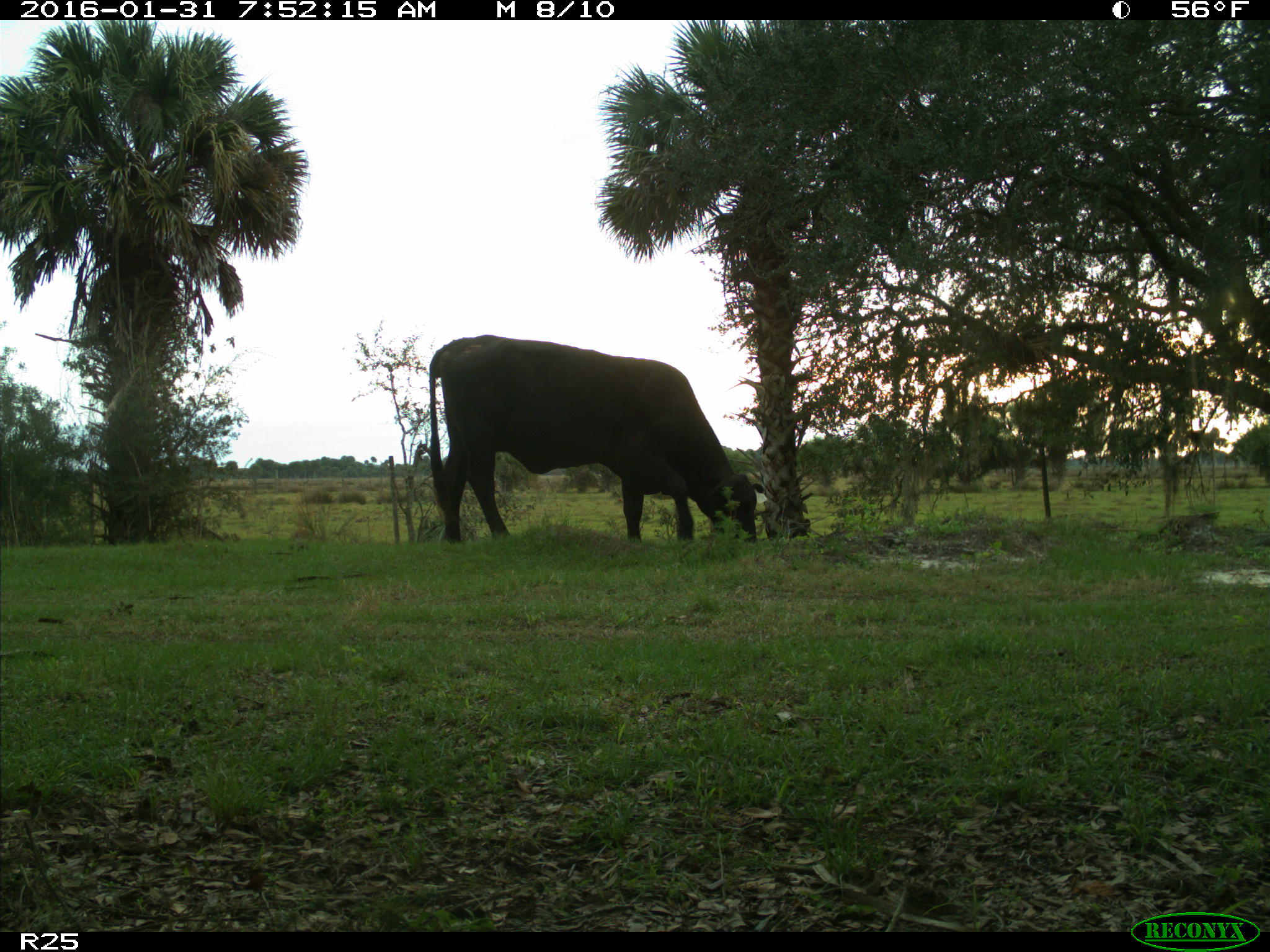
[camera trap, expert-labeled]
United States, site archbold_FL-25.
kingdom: Animalia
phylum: Chordata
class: Mammalia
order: Artiodactyla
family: Bovidae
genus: Bos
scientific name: Bos taurus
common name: domestic cow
Bos taurus (domestic cow).